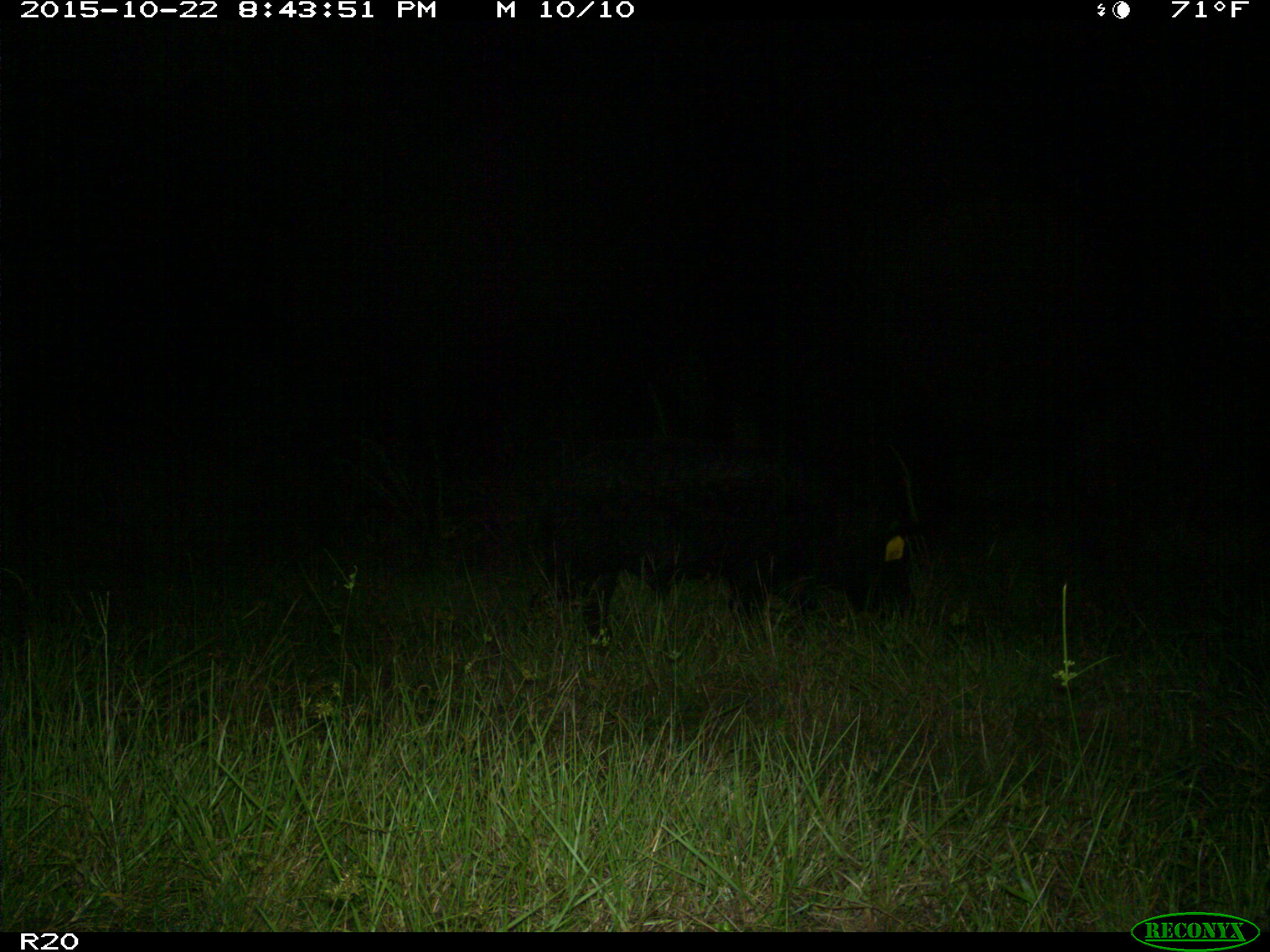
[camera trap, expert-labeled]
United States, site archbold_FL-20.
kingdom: Animalia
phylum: Chordata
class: Mammalia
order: Artiodactyla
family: Suidae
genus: Sus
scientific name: Sus scrofa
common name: wild boar